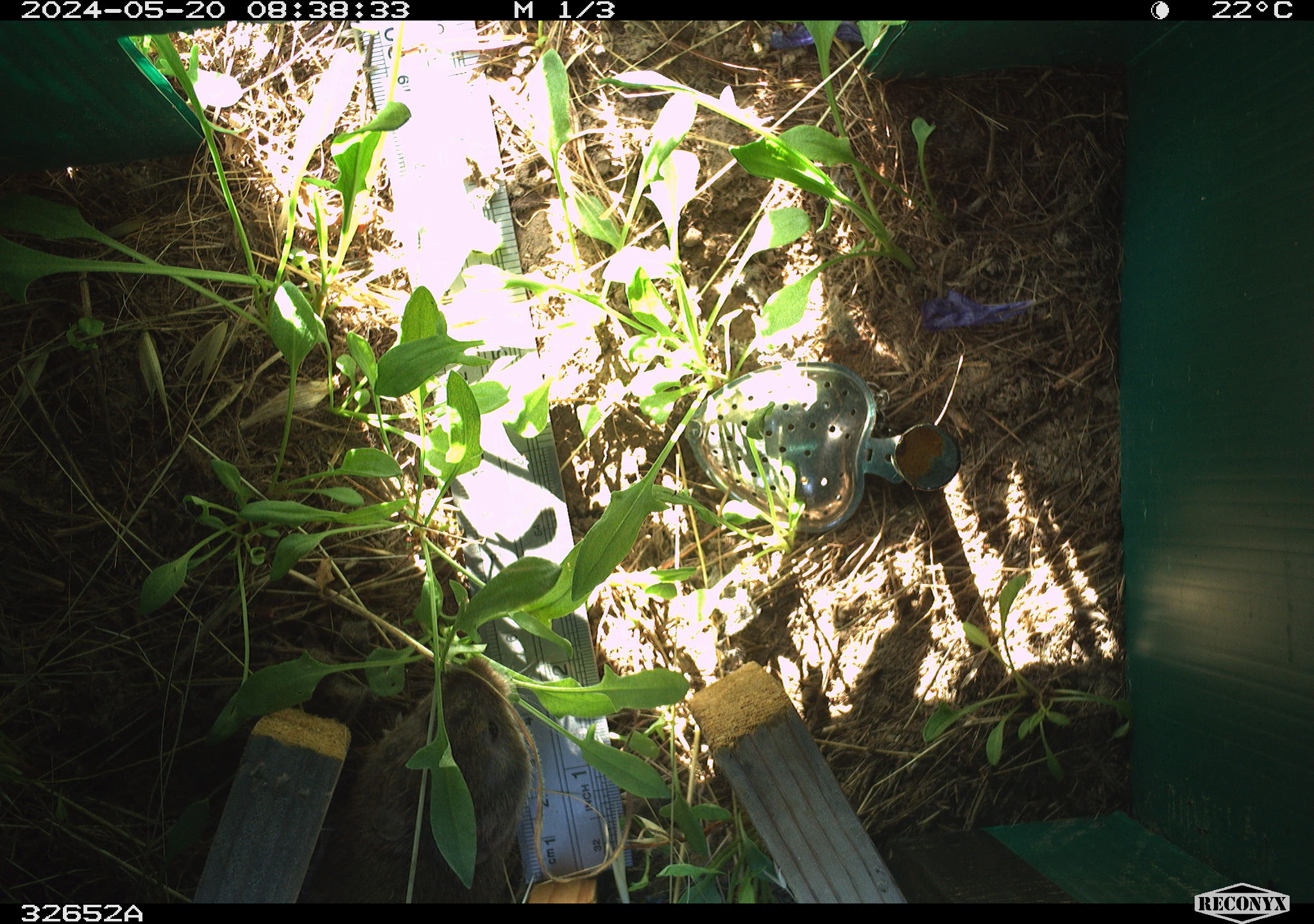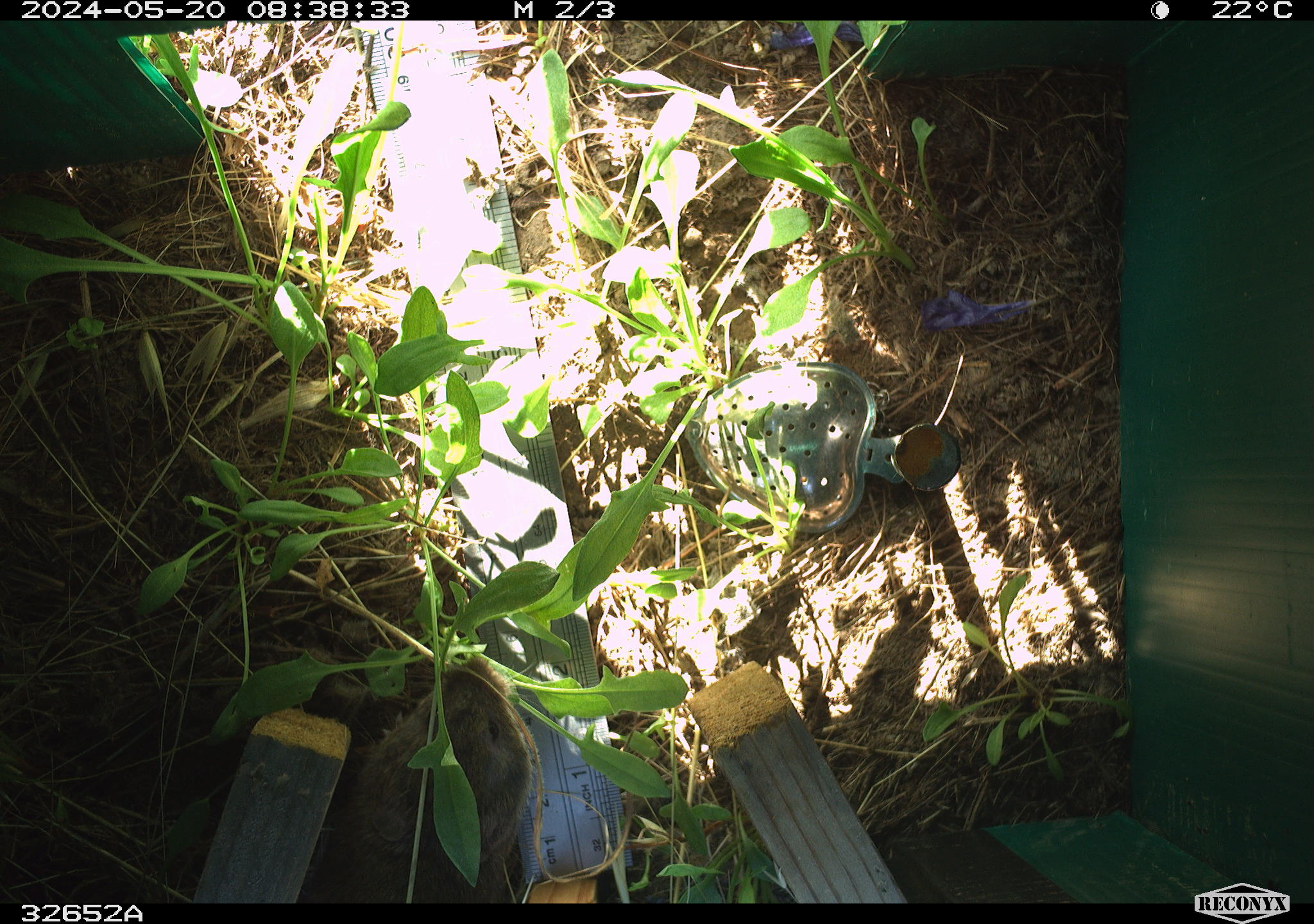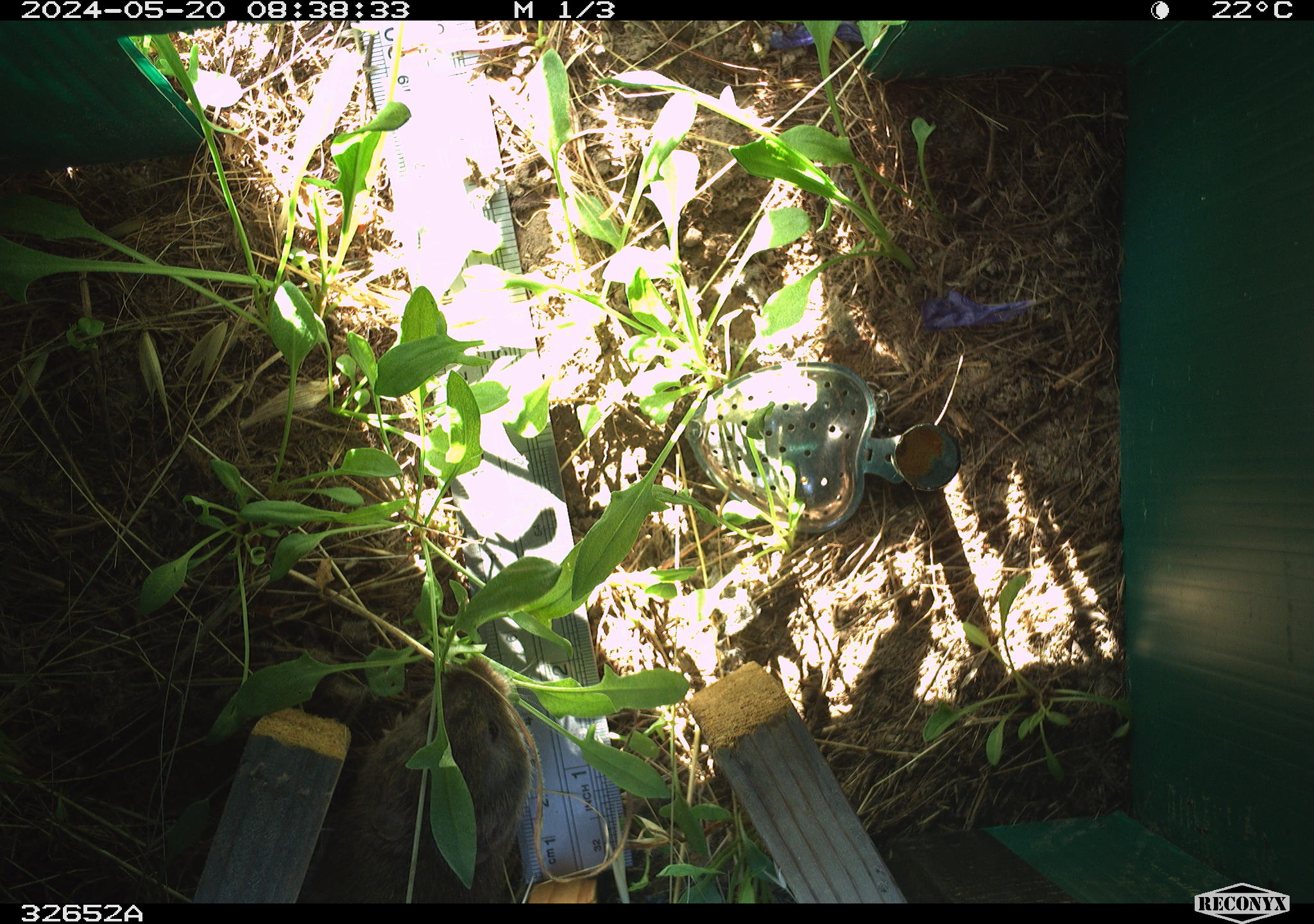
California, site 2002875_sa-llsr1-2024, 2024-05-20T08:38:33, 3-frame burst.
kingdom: Animalia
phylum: Chordata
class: Mammalia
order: Rodentia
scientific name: Rodentia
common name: rodent